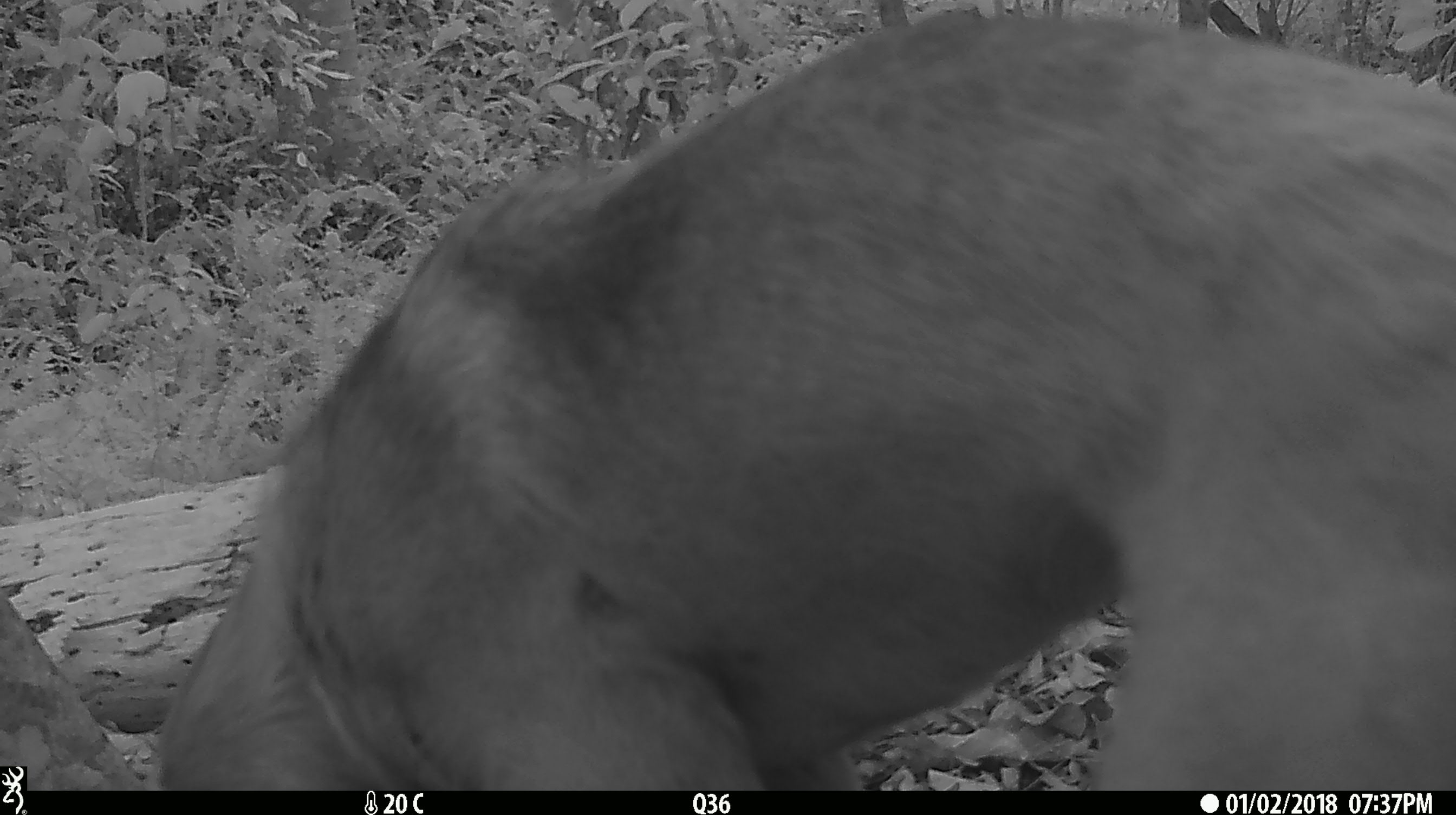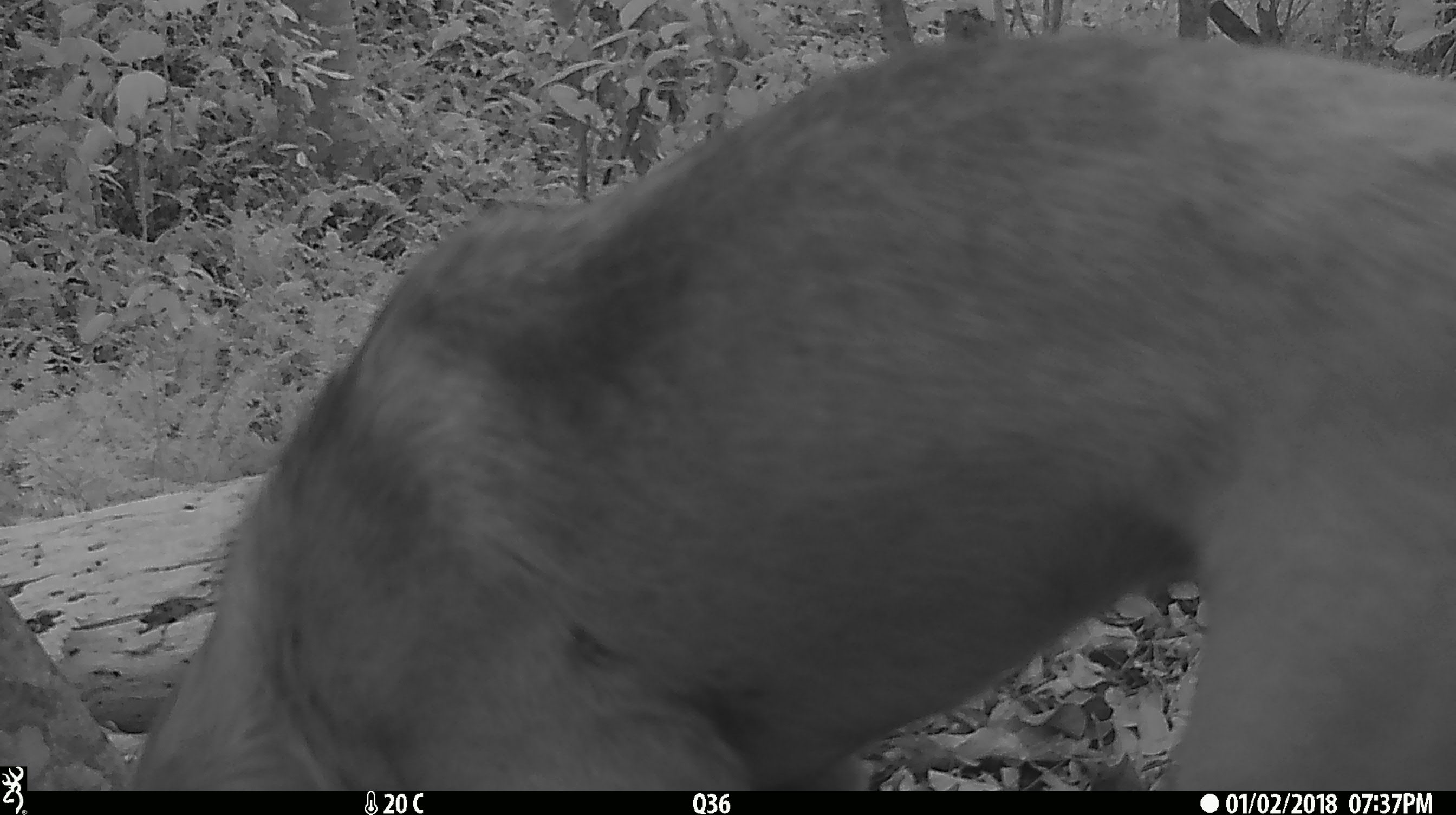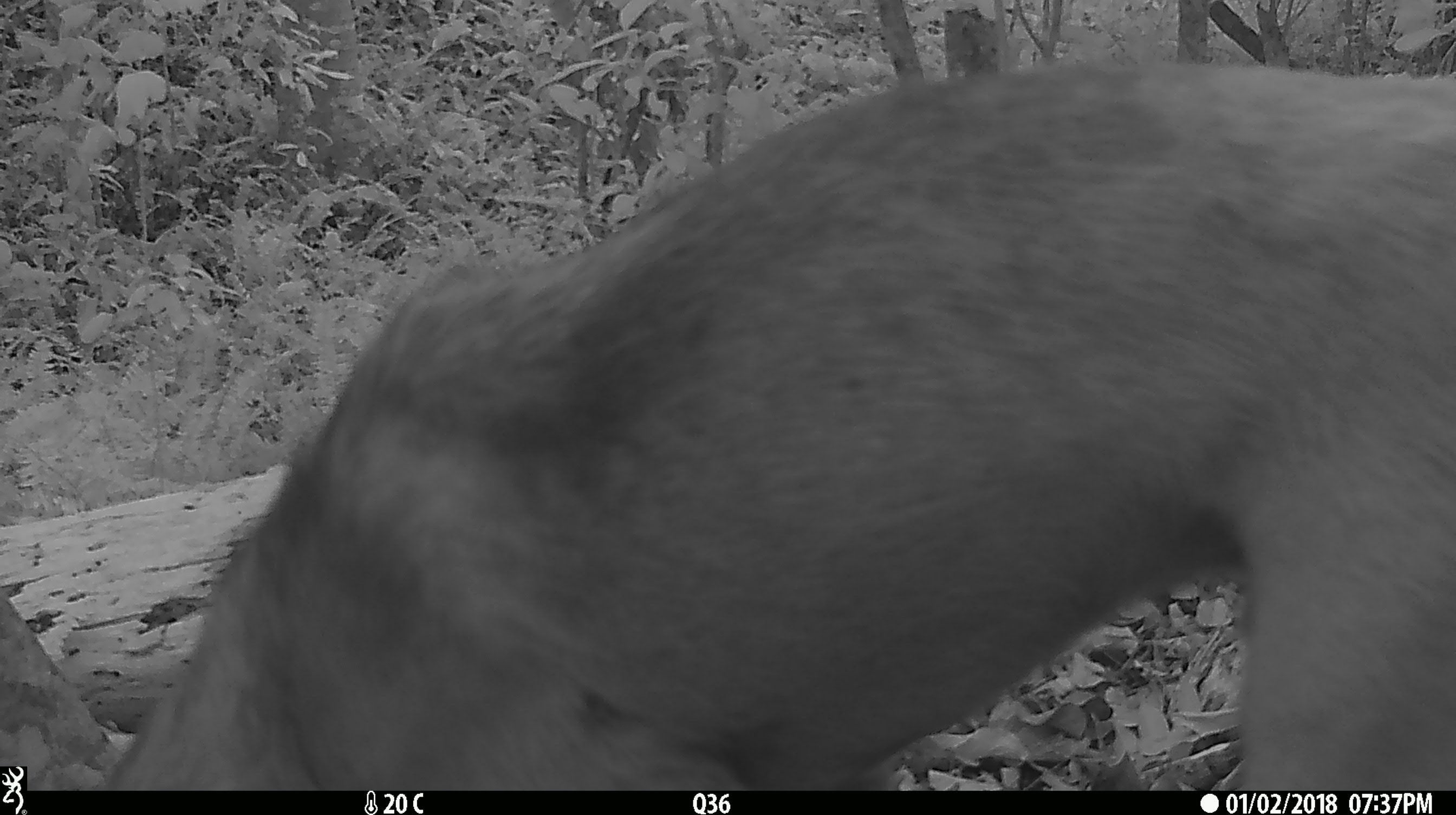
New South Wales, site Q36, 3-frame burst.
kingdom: Animalia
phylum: Chordata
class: Mammalia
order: Carnivora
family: Canidae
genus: Canis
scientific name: Canis familiaris dingo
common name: dingo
Dingo (Canis familiaris dingo).